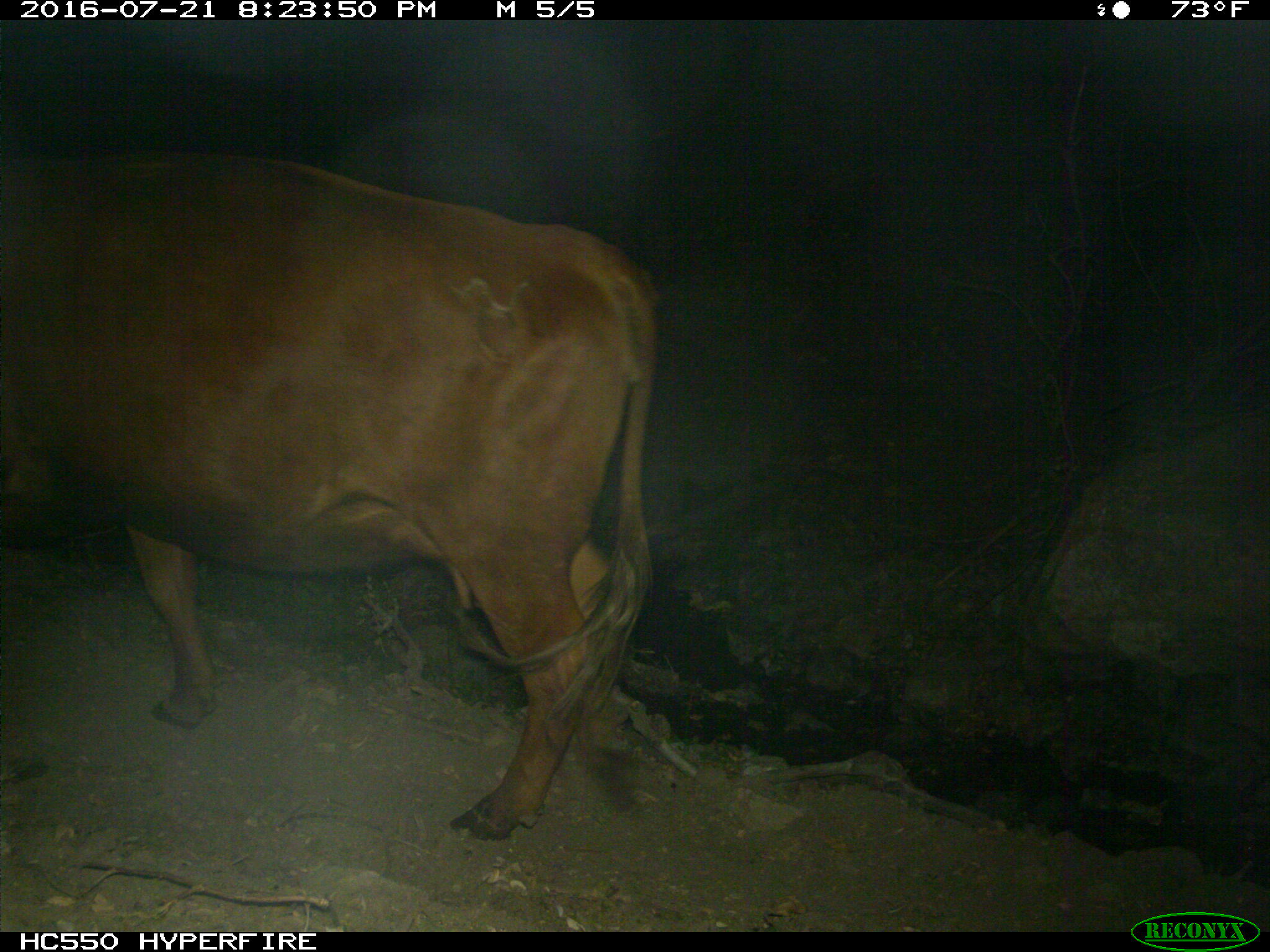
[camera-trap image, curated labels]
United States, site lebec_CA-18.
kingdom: Animalia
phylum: Chordata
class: Mammalia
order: Artiodactyla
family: Bovidae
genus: Bos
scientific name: Bos taurus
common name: domestic cow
Bos taurus (domestic cow).